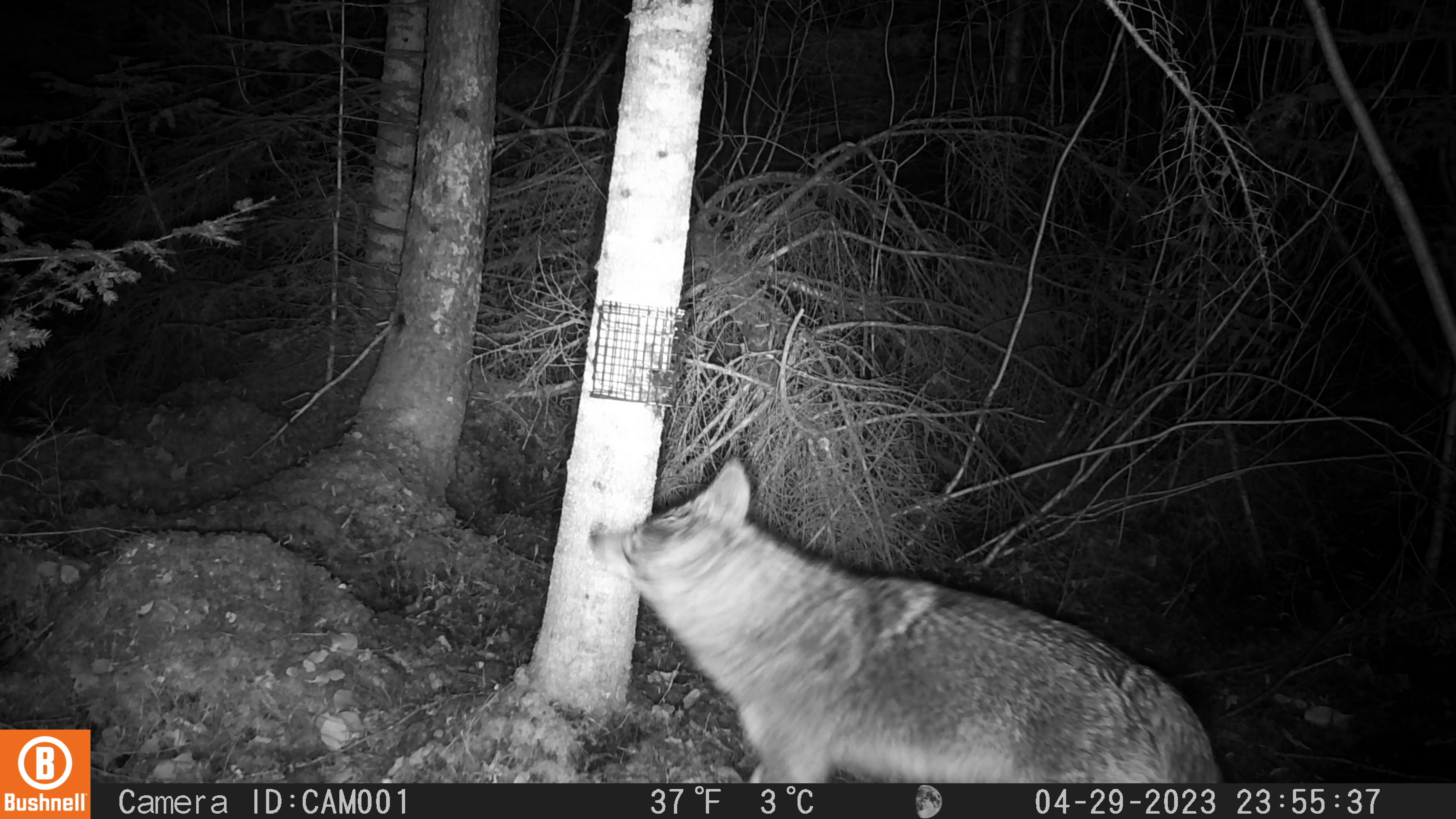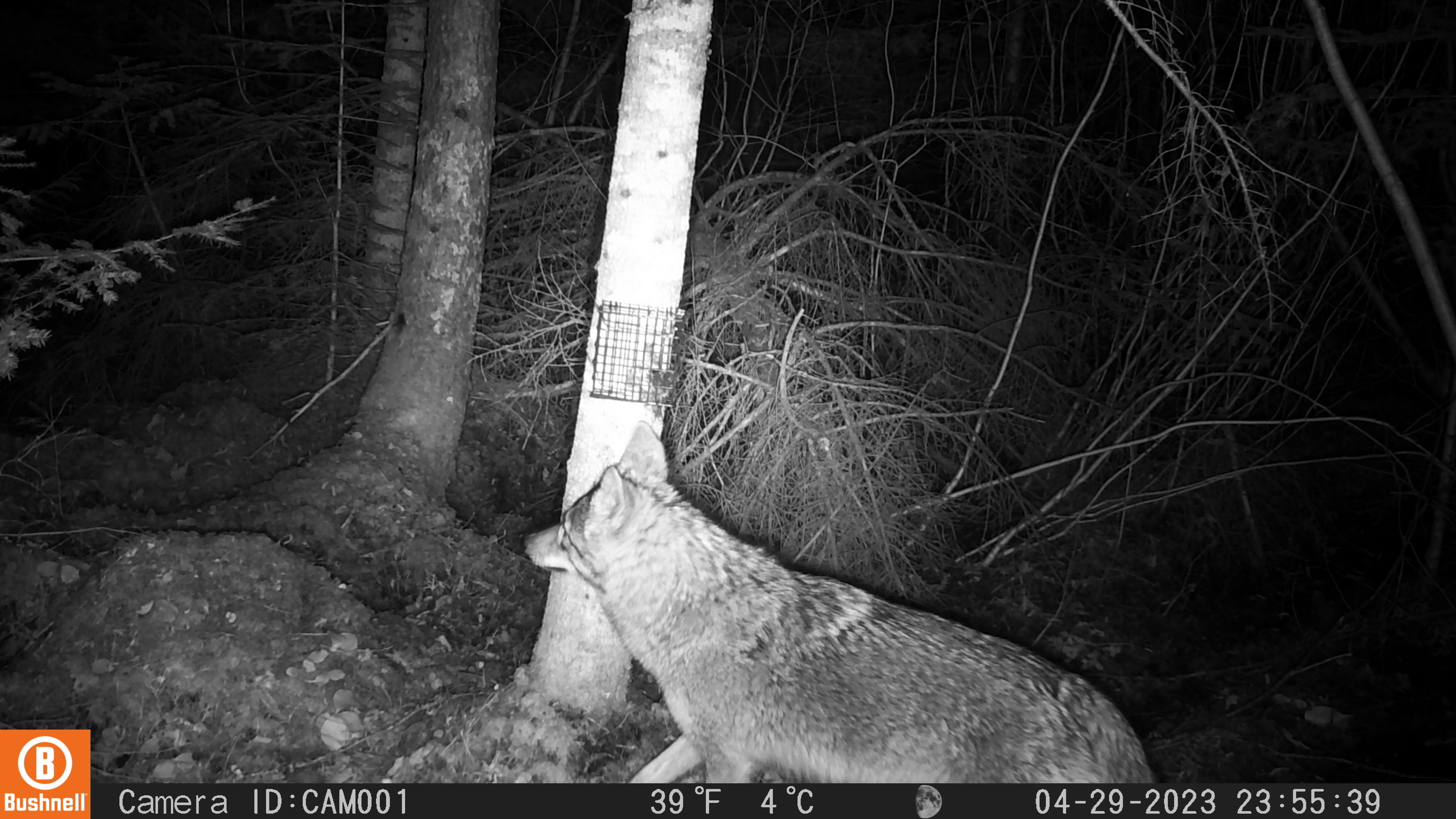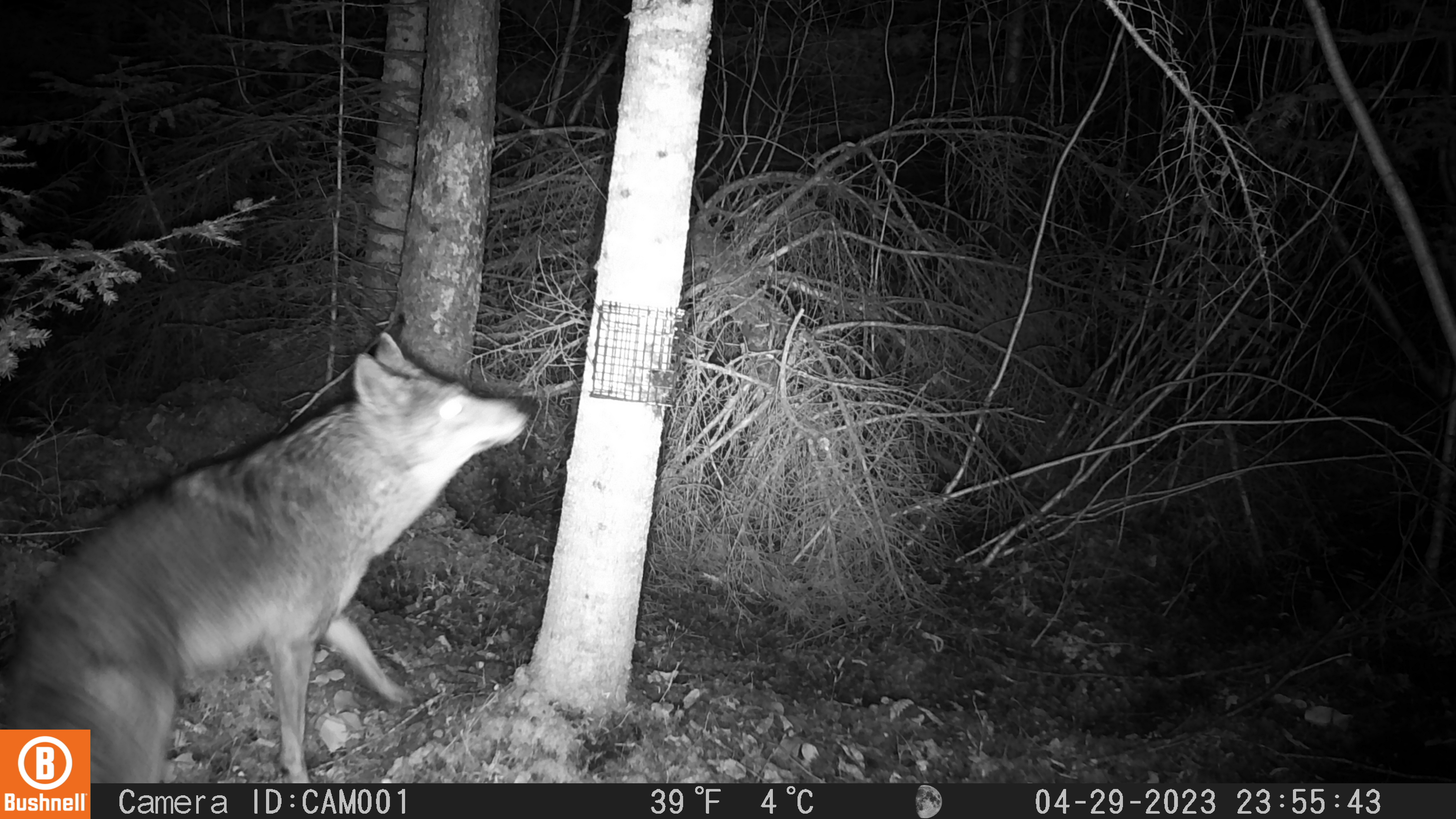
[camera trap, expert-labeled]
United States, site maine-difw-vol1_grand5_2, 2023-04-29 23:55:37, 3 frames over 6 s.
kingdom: Animalia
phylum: Chordata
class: Mammalia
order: Carnivora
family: Canidae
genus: Canis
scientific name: Canis latrans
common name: coyote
Coyote (Canis latrans).